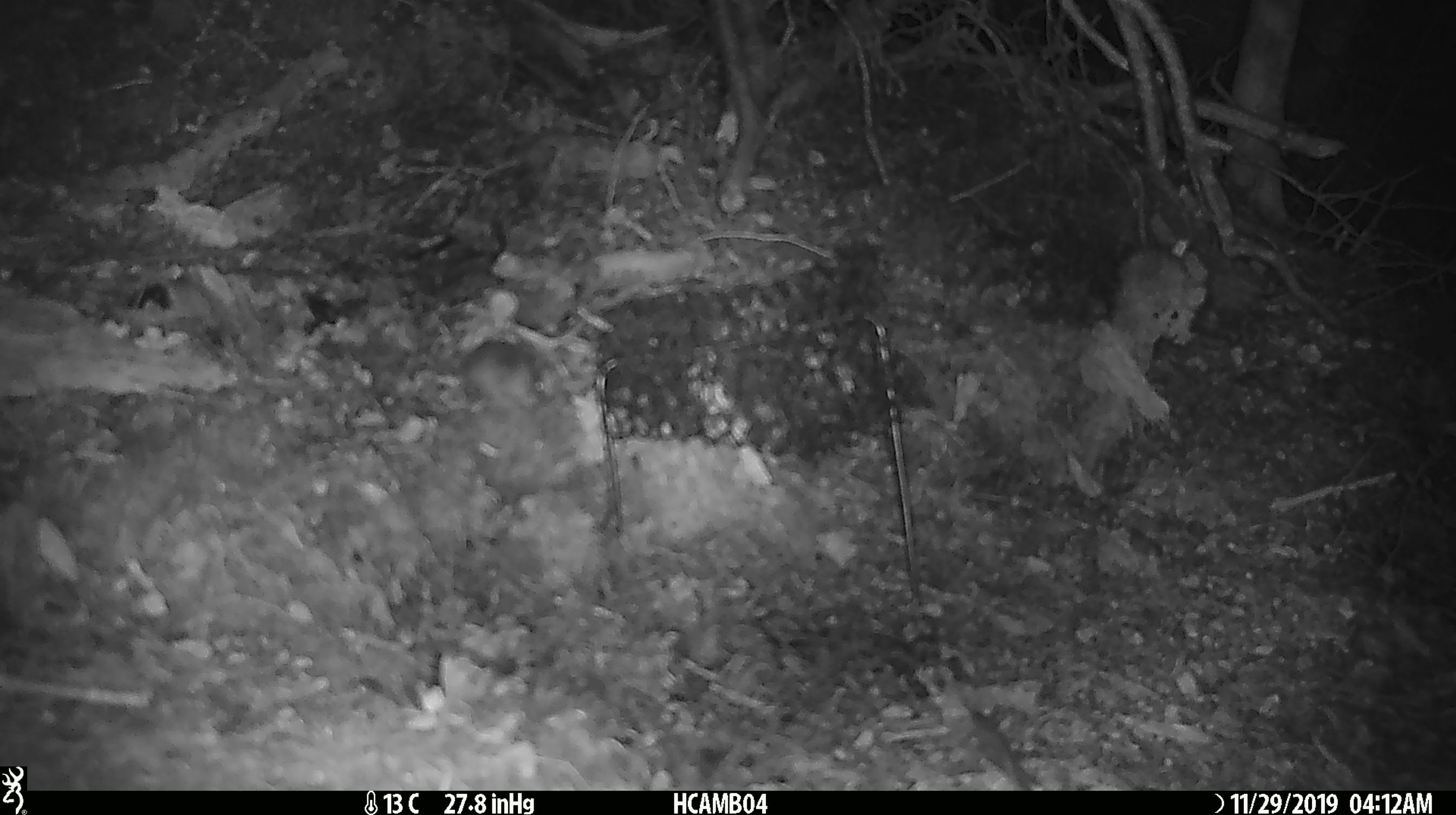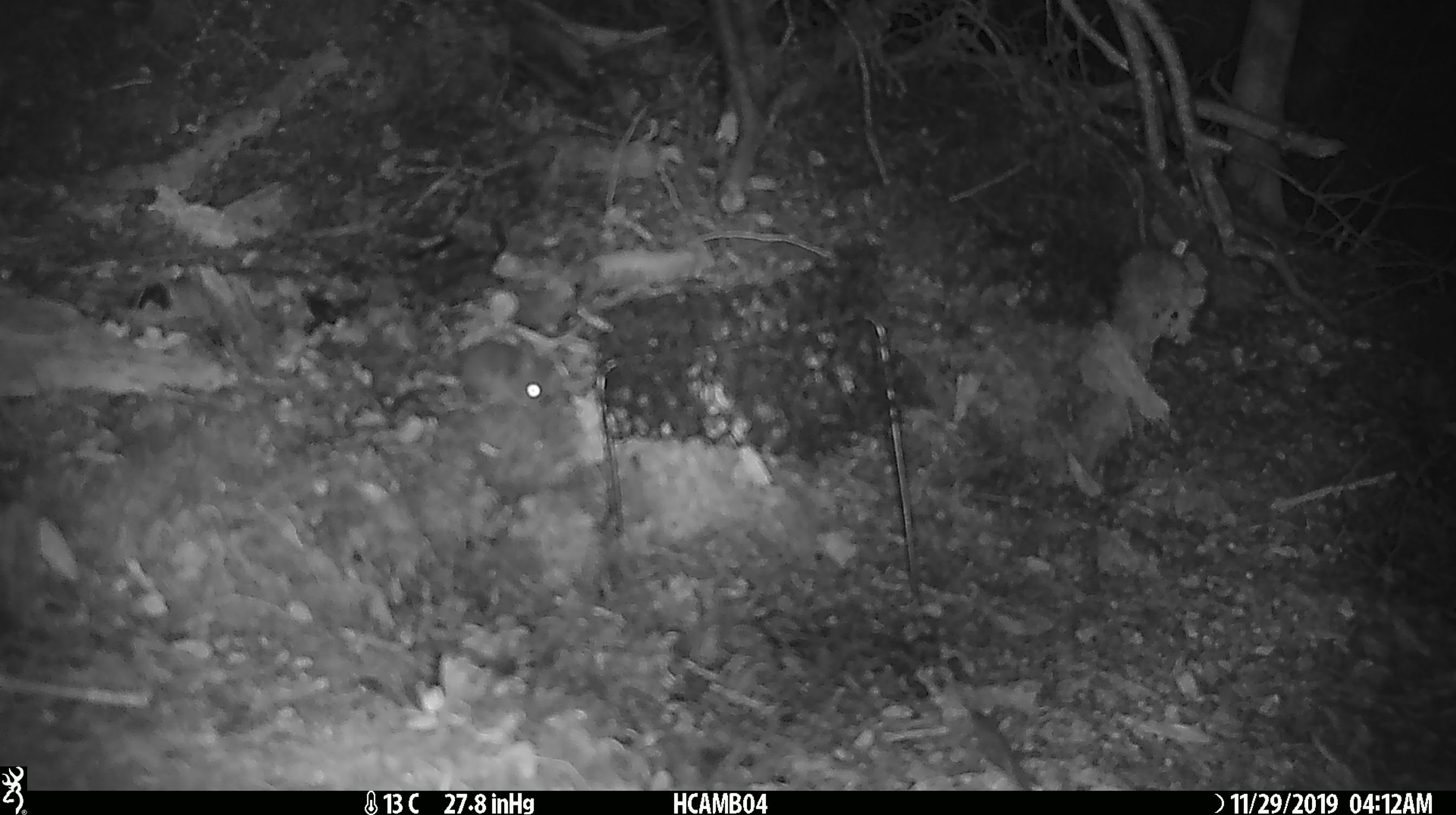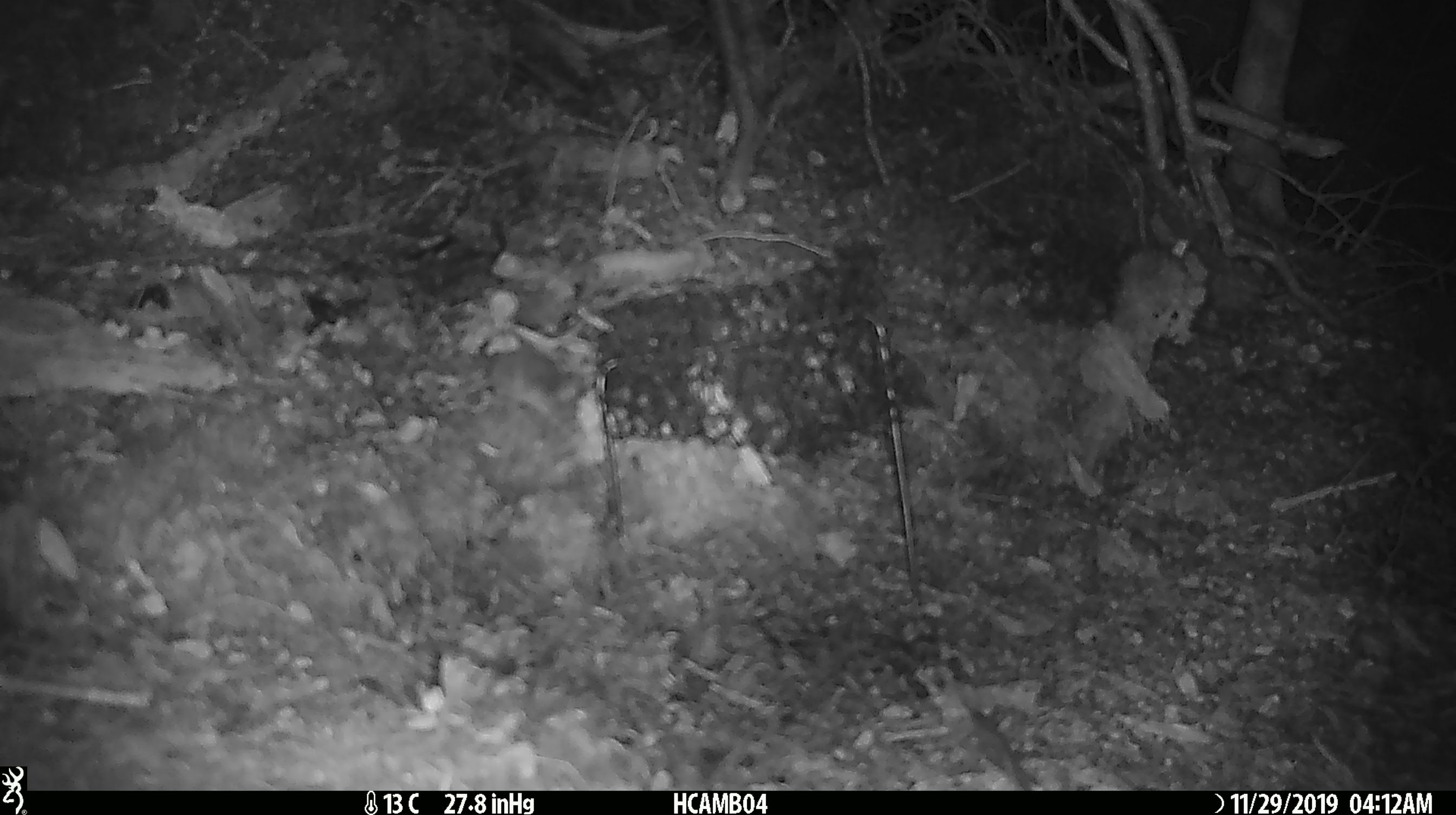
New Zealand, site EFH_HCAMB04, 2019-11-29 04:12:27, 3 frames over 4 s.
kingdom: Animalia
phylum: Chordata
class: Mammalia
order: Rodentia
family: Muridae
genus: Mus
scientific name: Mus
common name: mouse